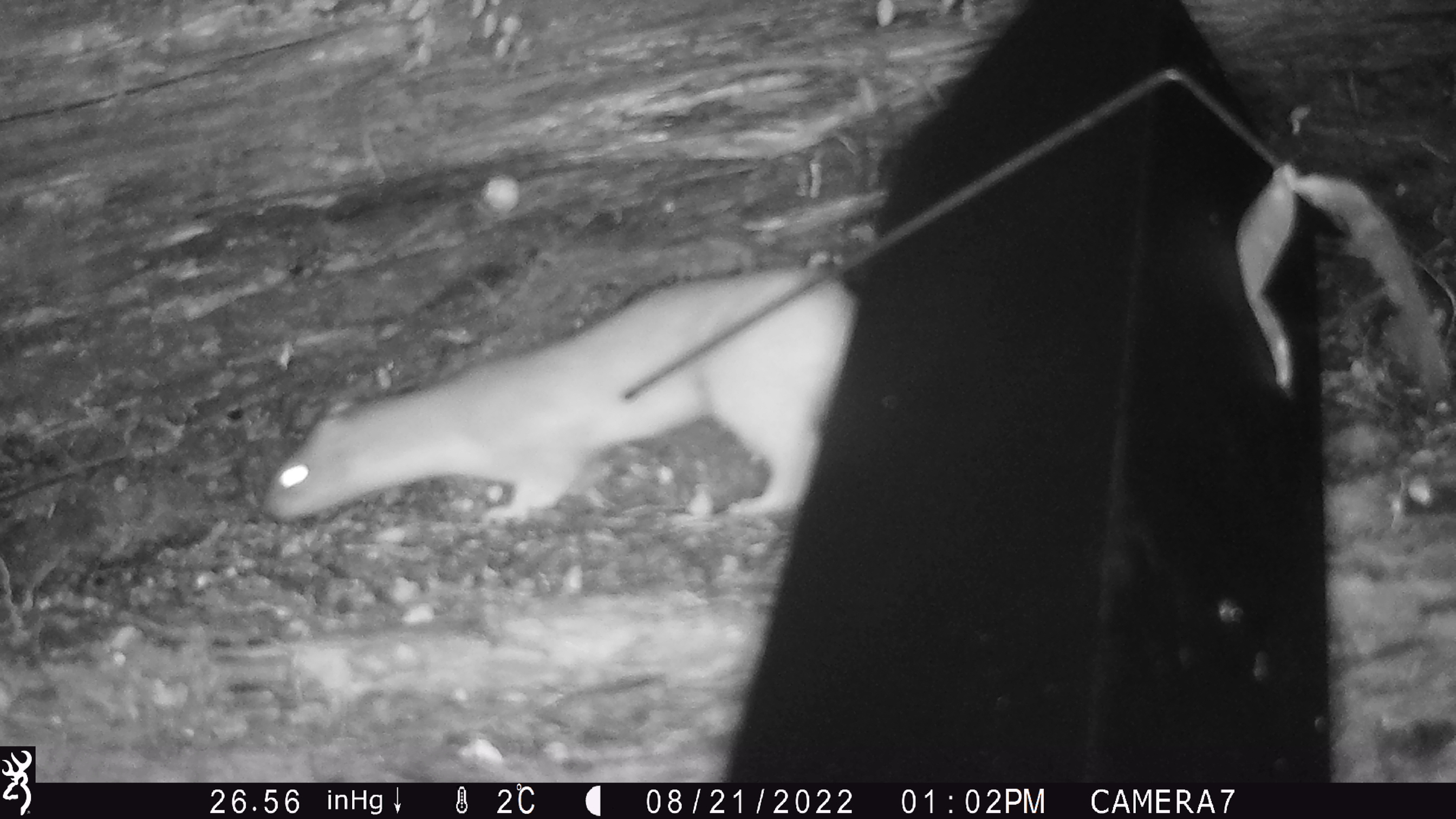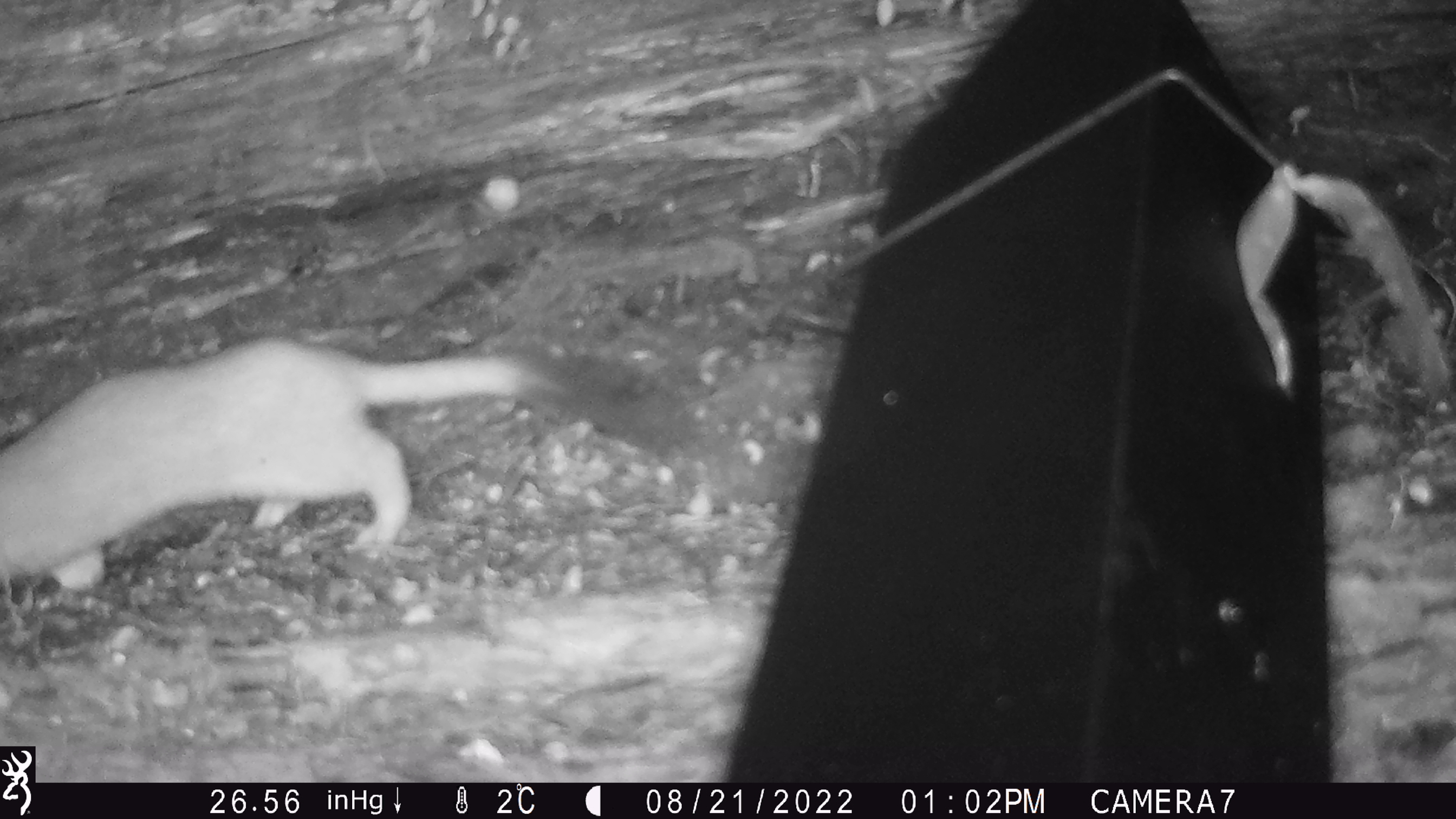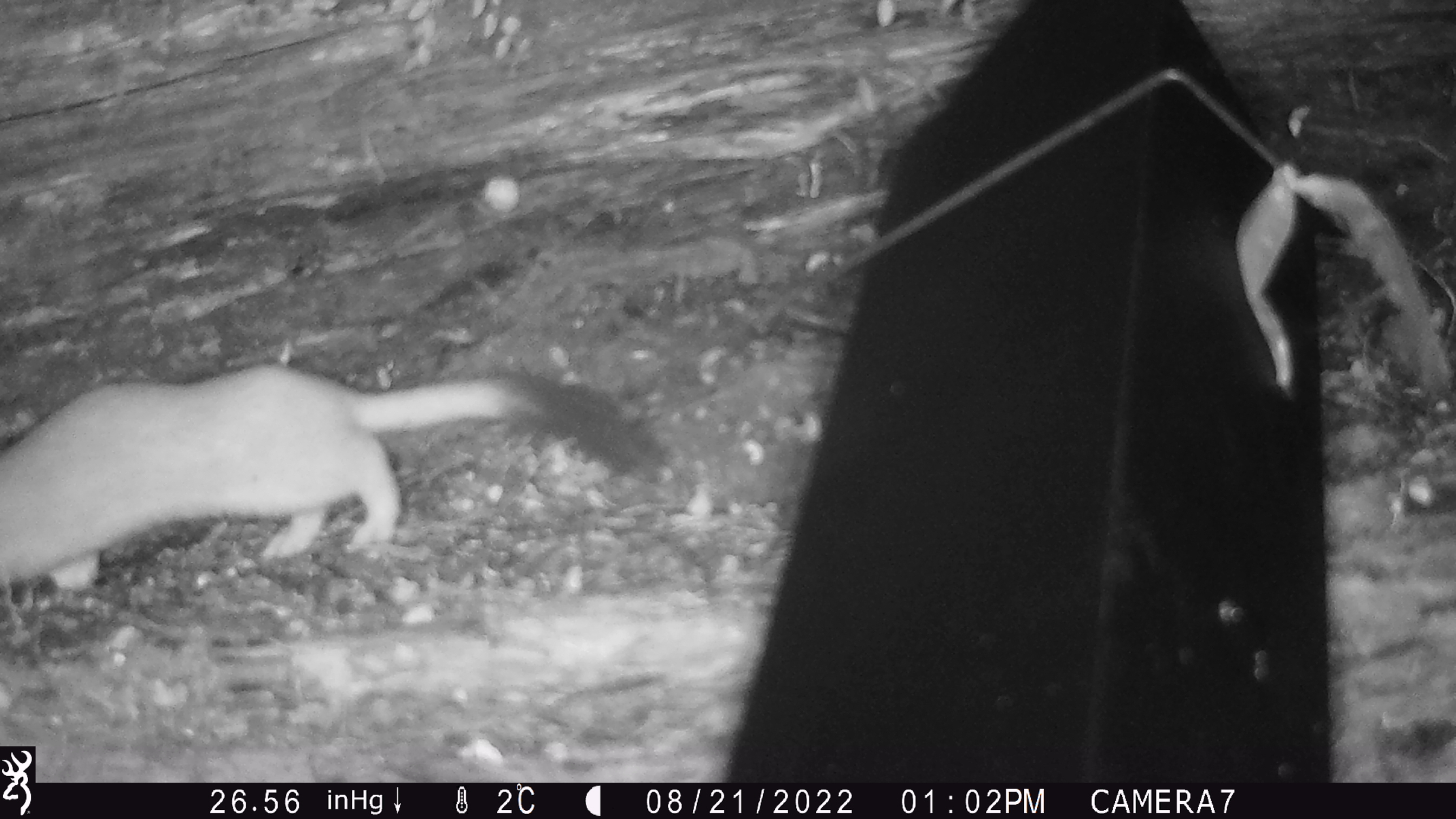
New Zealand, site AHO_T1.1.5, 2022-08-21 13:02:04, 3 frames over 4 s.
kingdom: Animalia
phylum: Chordata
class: Mammalia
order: Carnivora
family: Mustelidae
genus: Mustela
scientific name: Mustela erminea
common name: stoat